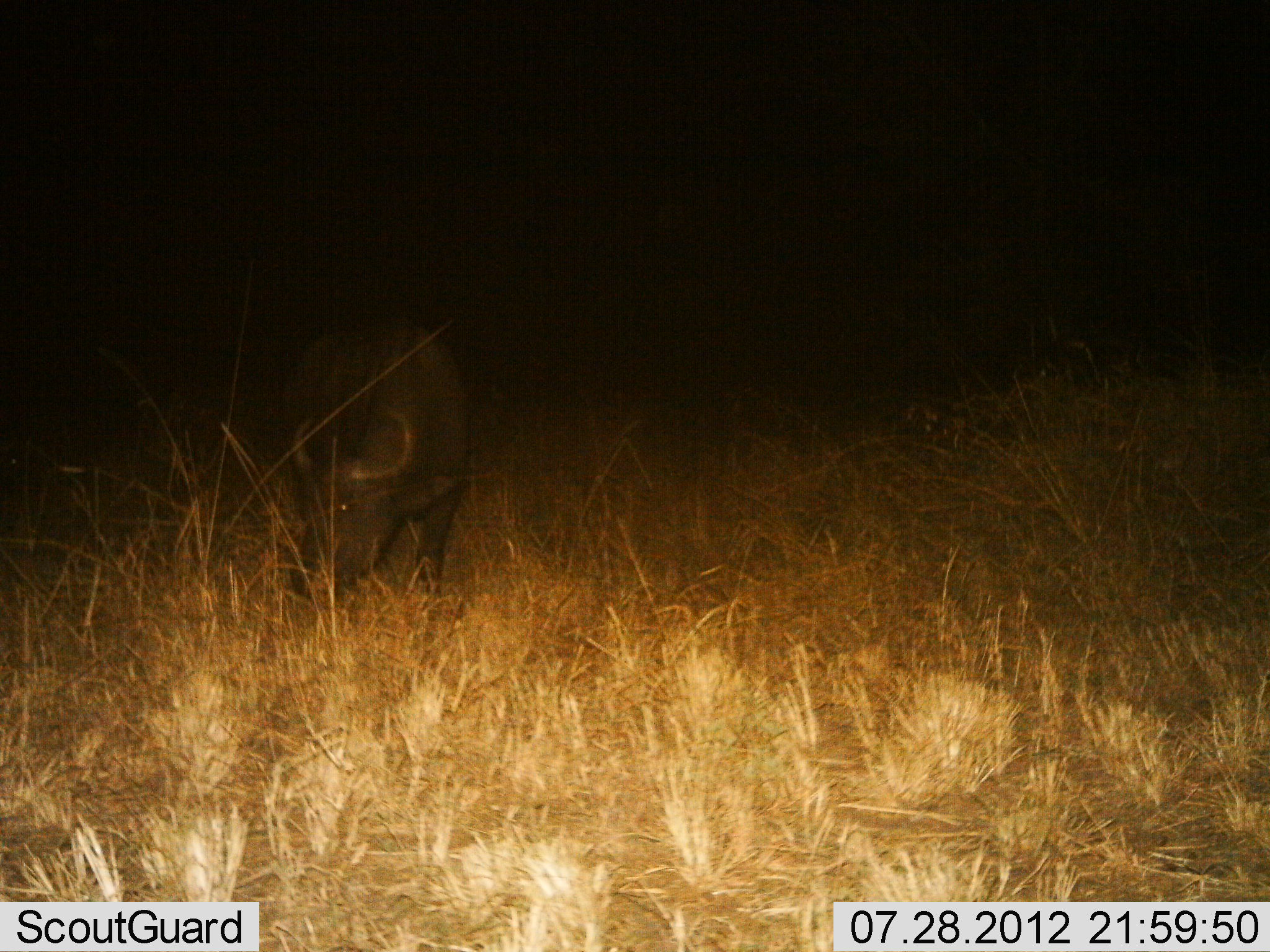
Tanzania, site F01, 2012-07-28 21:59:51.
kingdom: Animalia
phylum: Chordata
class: Mammalia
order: Artiodactyla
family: Bovidae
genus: Syncerus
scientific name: Syncerus caffer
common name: cape buffalo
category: buffalo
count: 1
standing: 50%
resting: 0%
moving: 0%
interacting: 0%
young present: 0%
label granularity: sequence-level